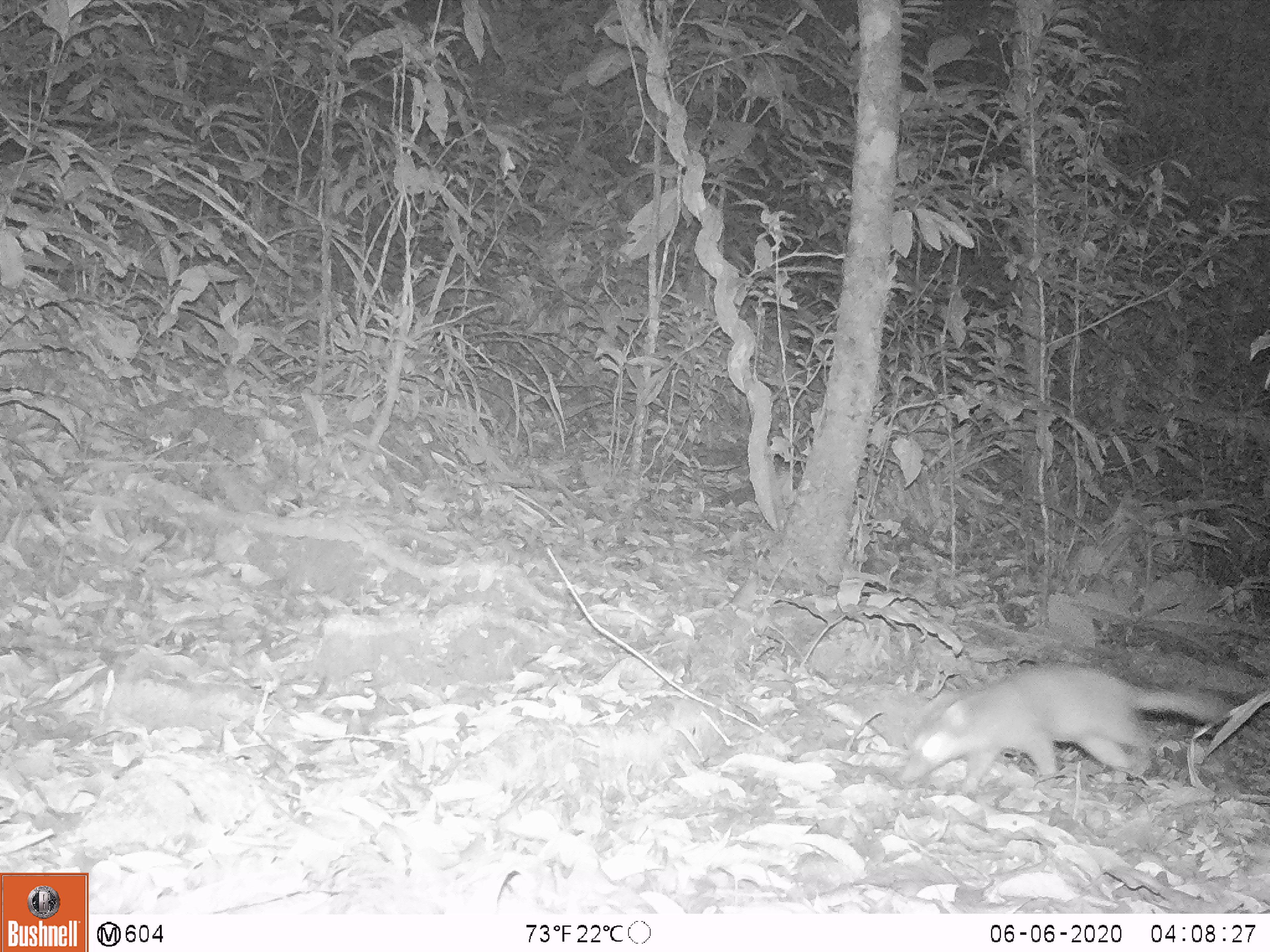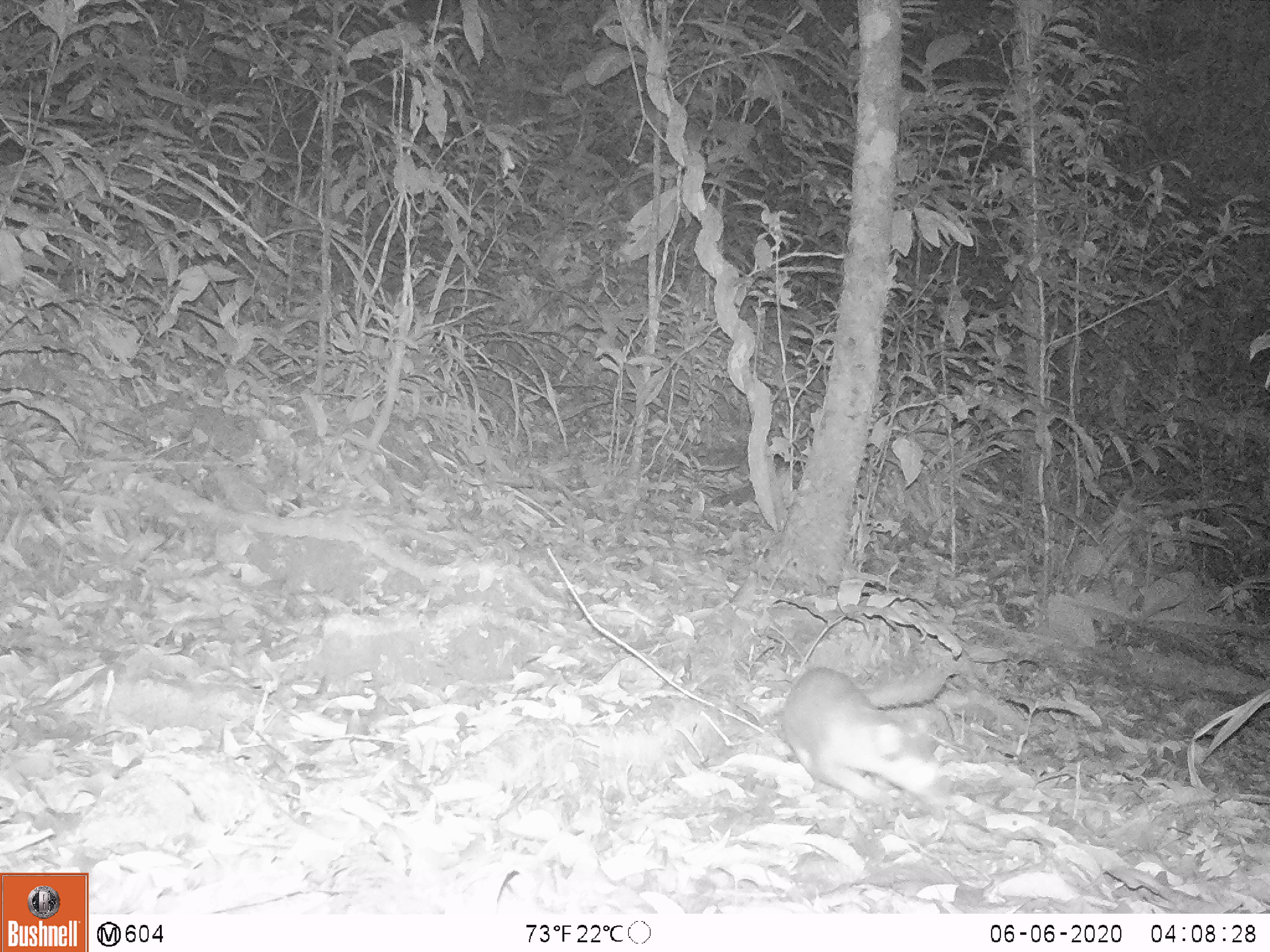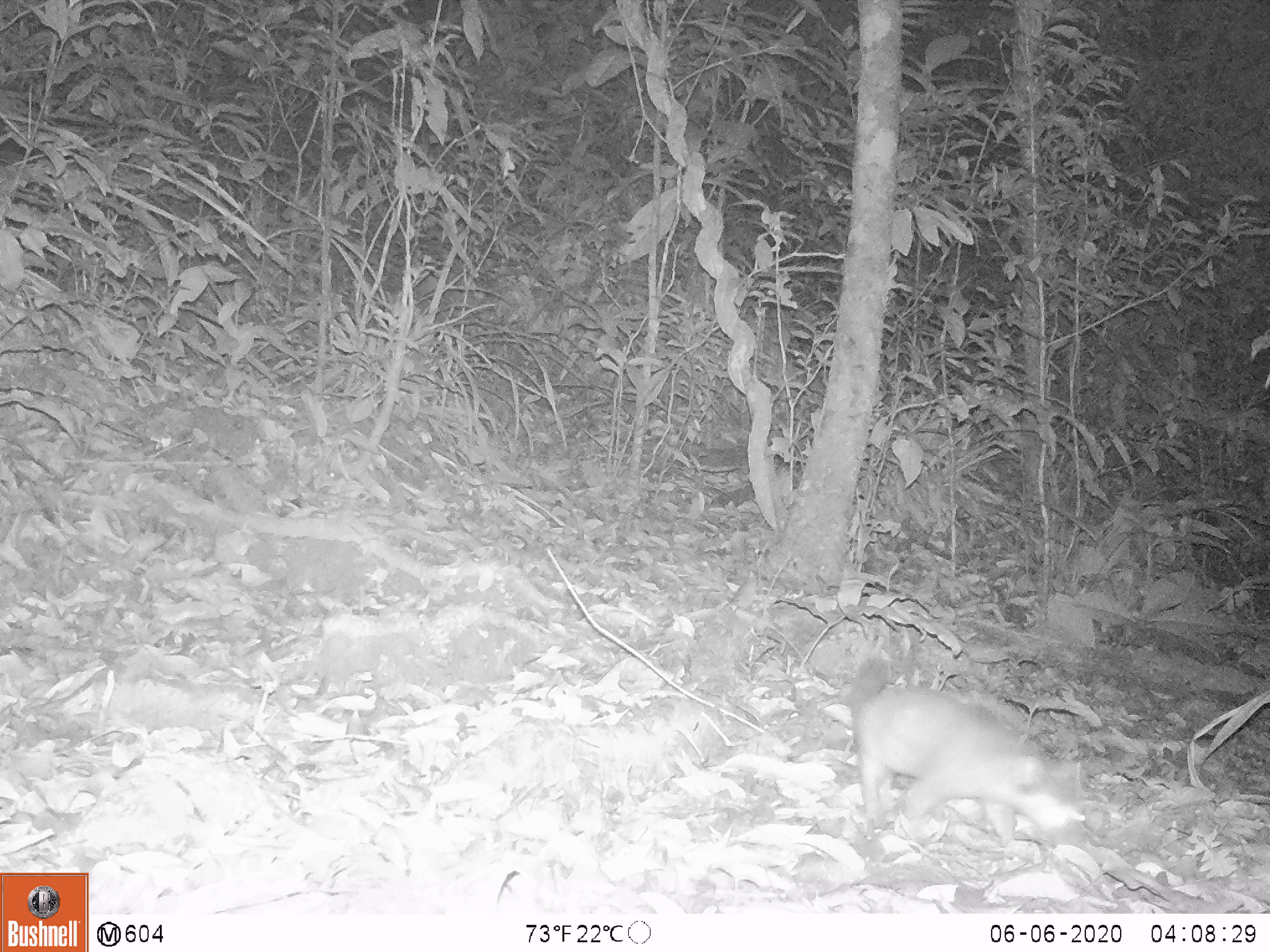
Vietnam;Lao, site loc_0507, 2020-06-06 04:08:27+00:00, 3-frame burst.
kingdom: Animalia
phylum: Chordata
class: Mammalia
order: Carnivora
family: Mustelidae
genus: Melogale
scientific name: Melogale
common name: ferret badger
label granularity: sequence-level